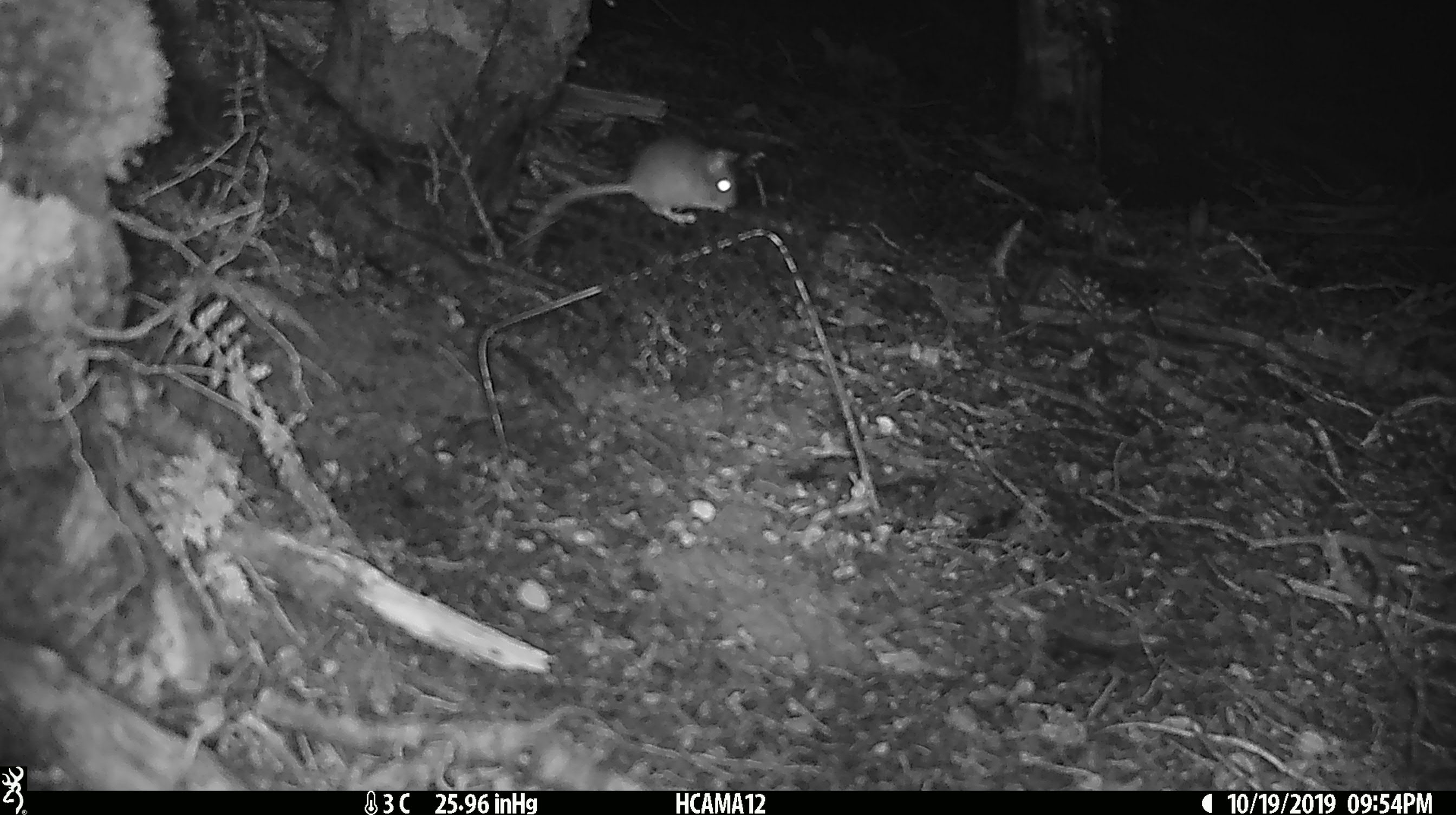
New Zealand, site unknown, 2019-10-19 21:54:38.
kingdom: Animalia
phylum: Chordata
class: Mammalia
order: Rodentia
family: Muridae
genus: Mus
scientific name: Mus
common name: mouse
Mouse (Mus).